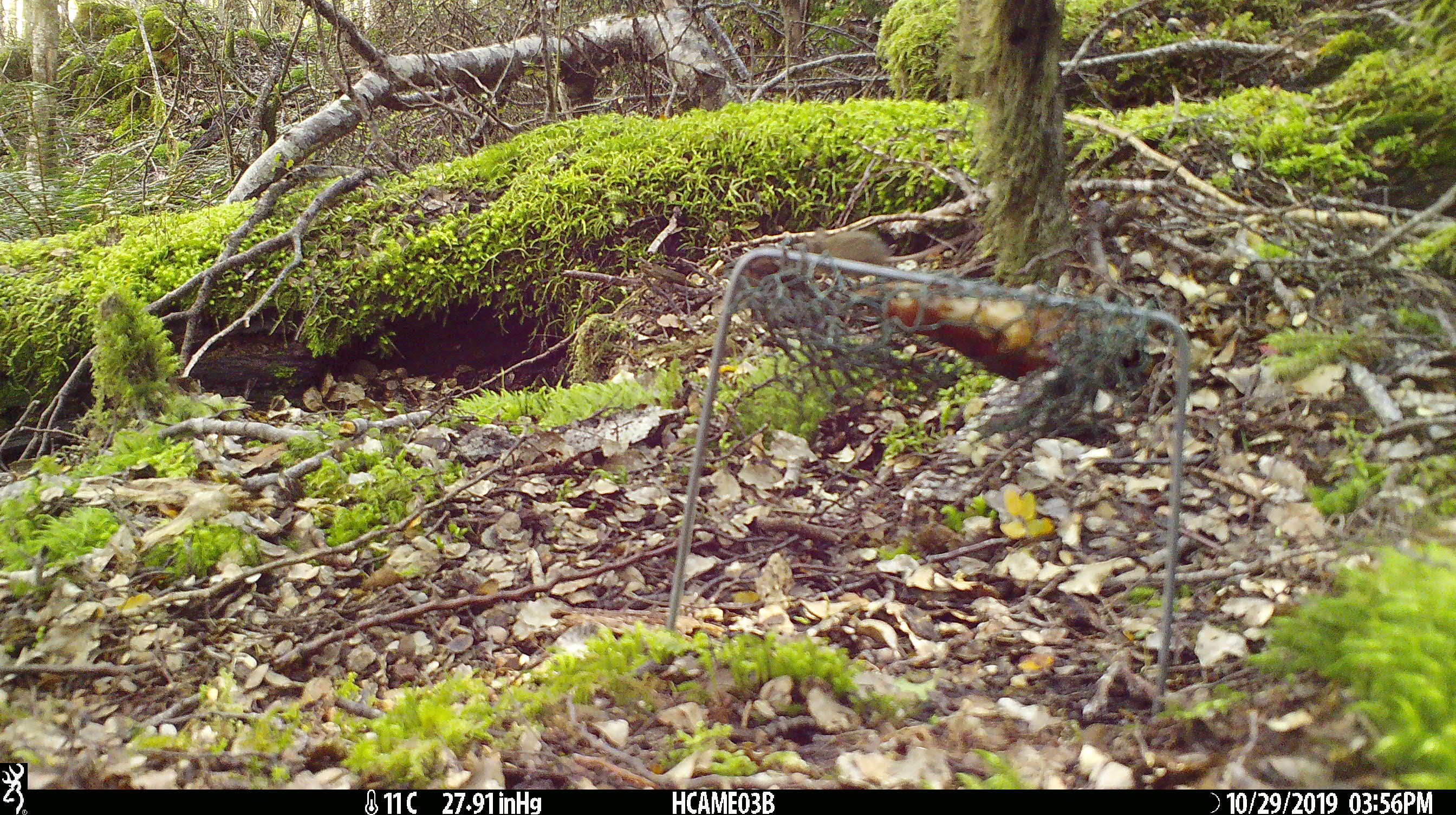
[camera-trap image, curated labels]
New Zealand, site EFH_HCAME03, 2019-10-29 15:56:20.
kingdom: Animalia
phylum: Chordata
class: Mammalia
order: Rodentia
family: Muridae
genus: Mus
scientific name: Mus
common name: mouse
Mouse (Mus).